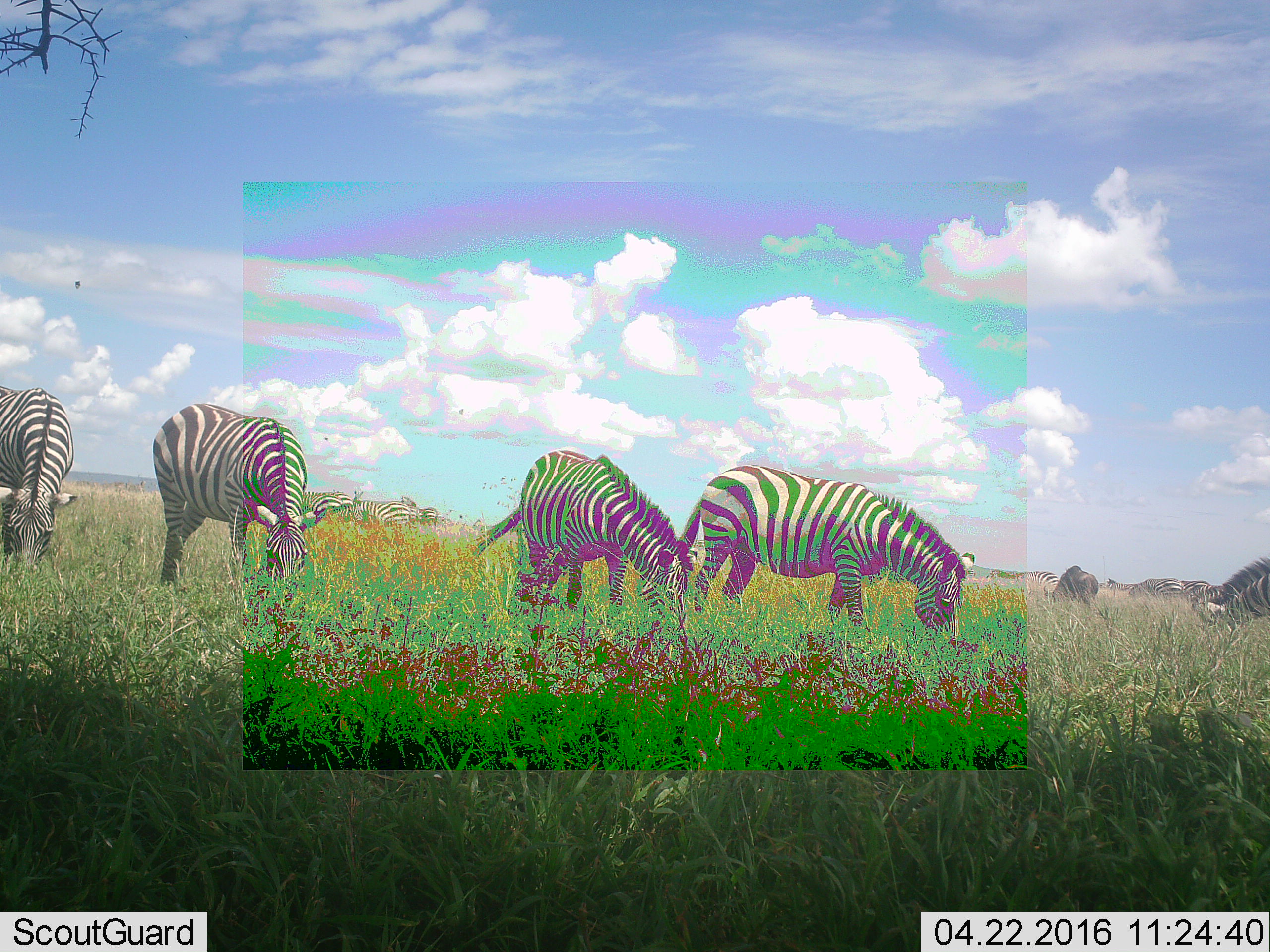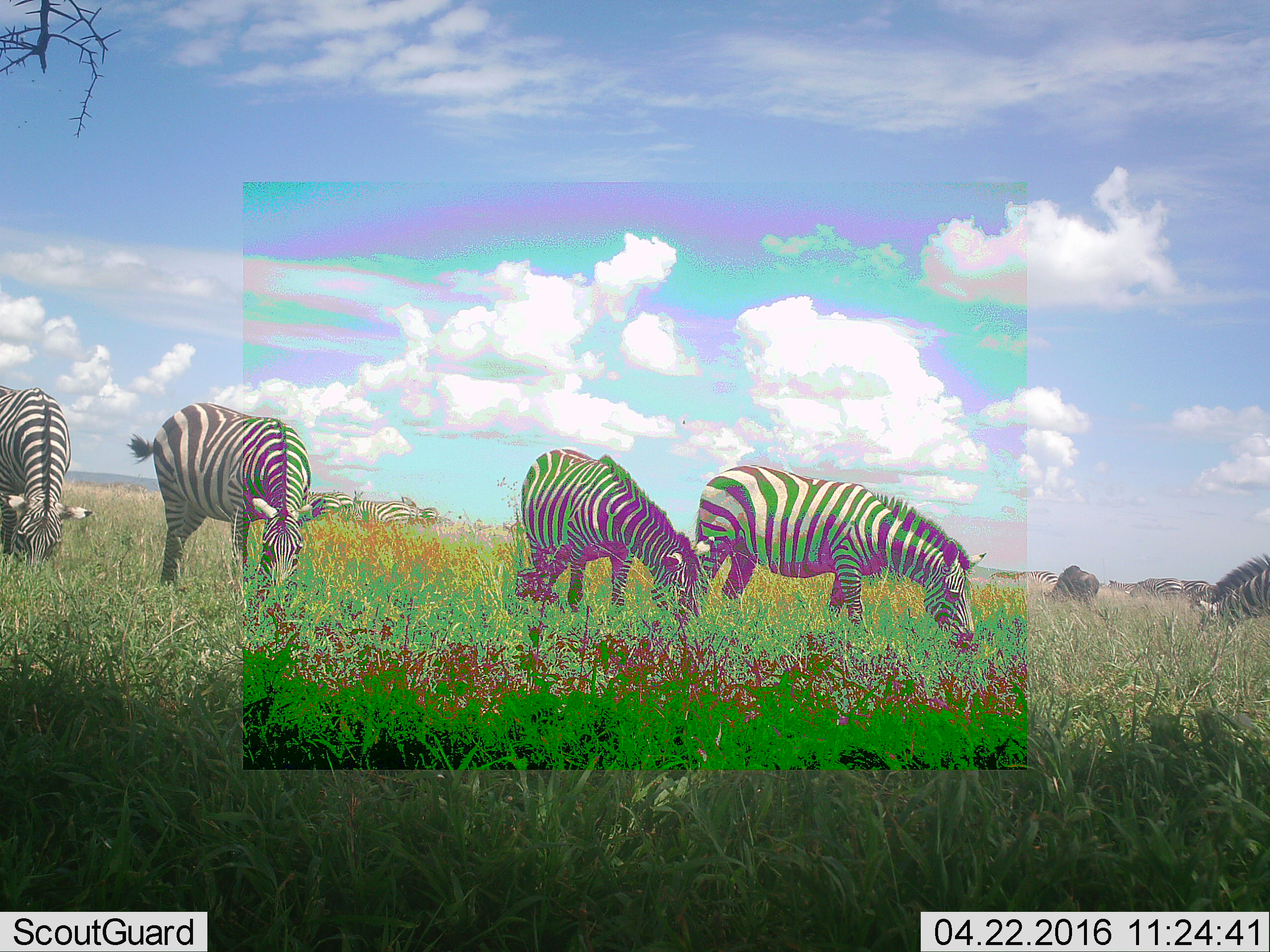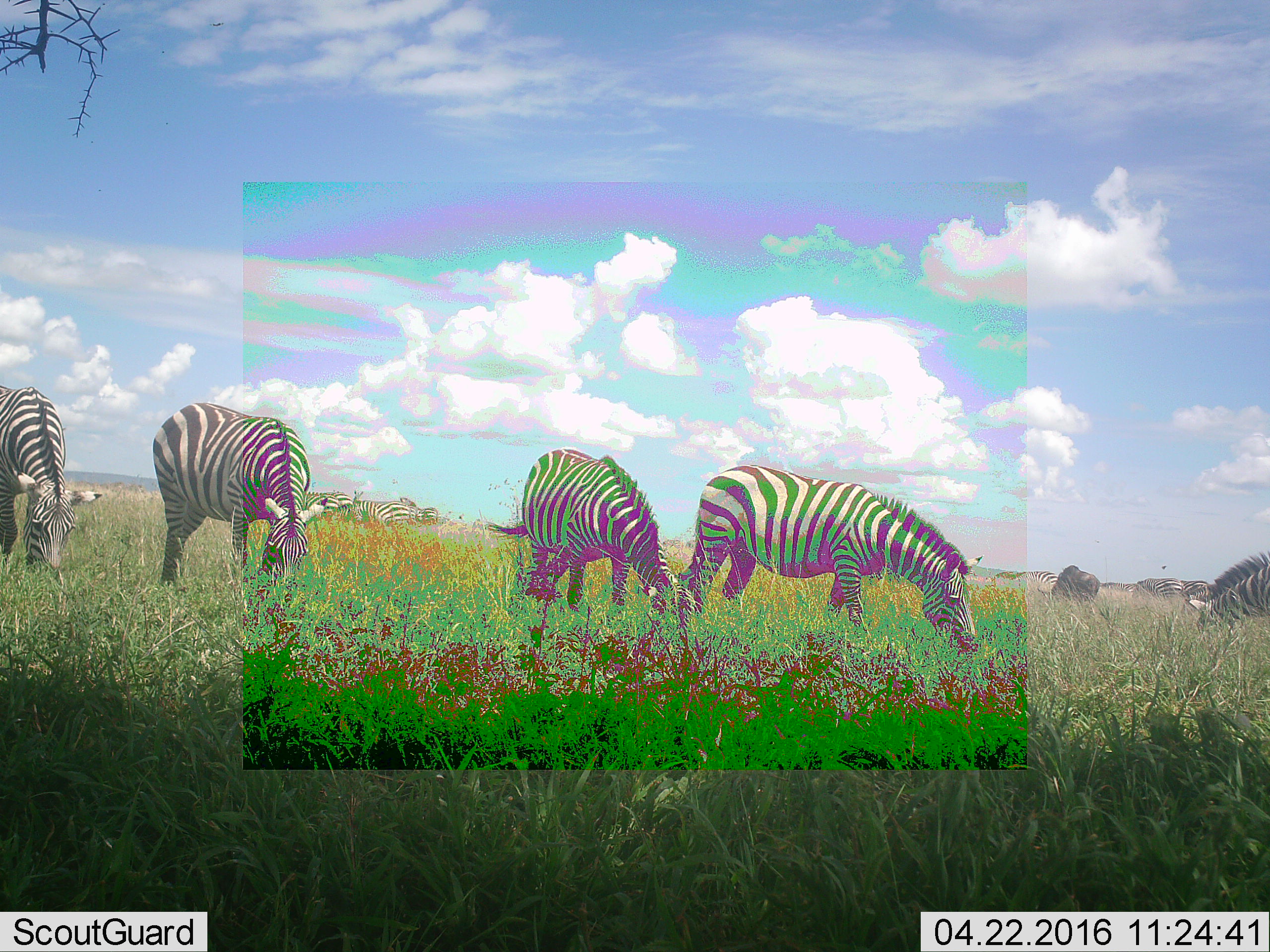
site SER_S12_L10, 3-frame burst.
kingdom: Animalia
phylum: Chordata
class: Mammalia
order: Perissodactyla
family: Equidae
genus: Equus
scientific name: Equus quagga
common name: plains zebra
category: zebraplains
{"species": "zebraplains (plains zebra) (Equus quagga)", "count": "11-50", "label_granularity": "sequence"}